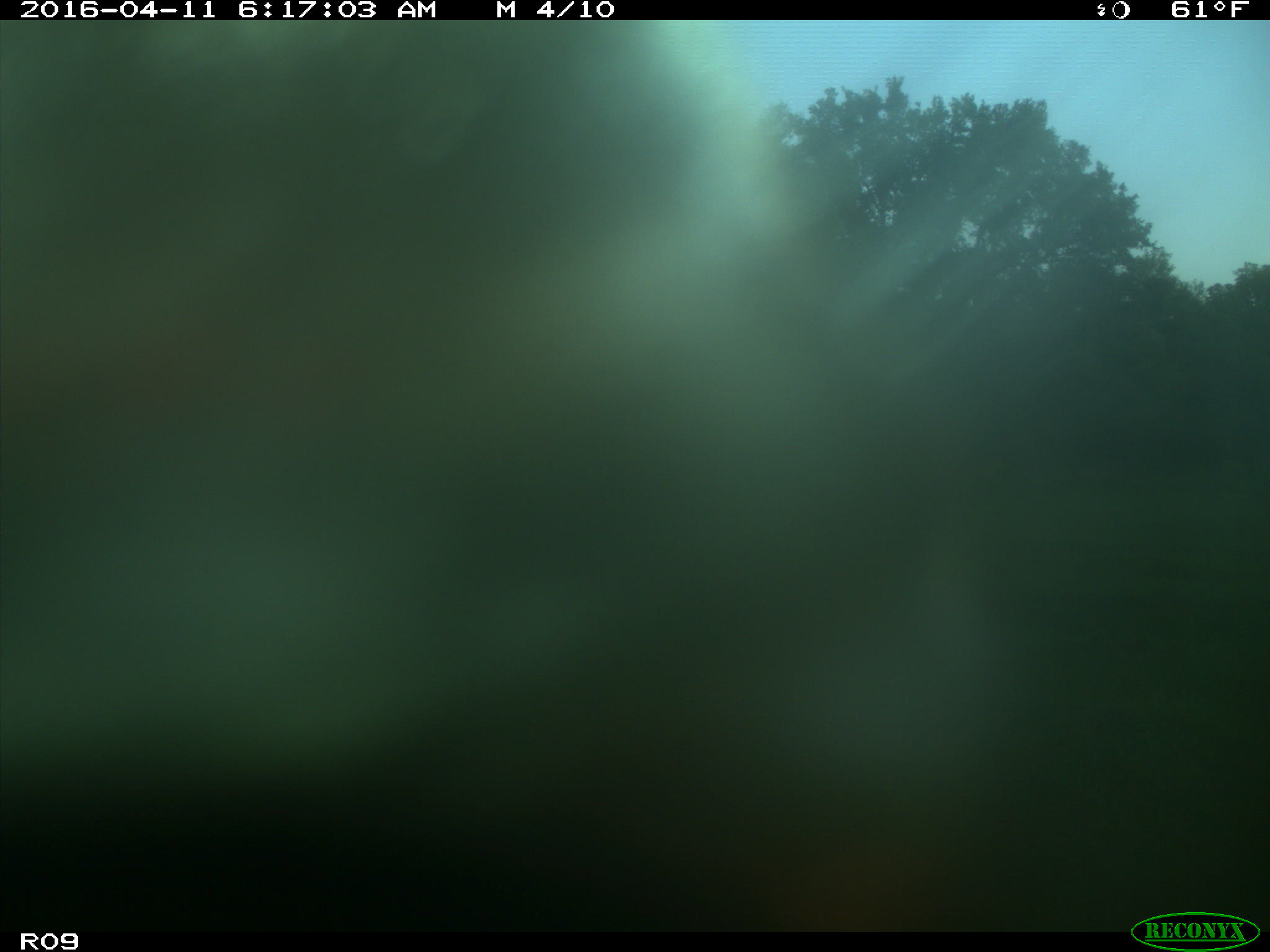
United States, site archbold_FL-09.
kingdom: Animalia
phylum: Chordata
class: Mammalia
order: Artiodactyla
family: Bovidae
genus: Bos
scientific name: Bos taurus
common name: domestic cow